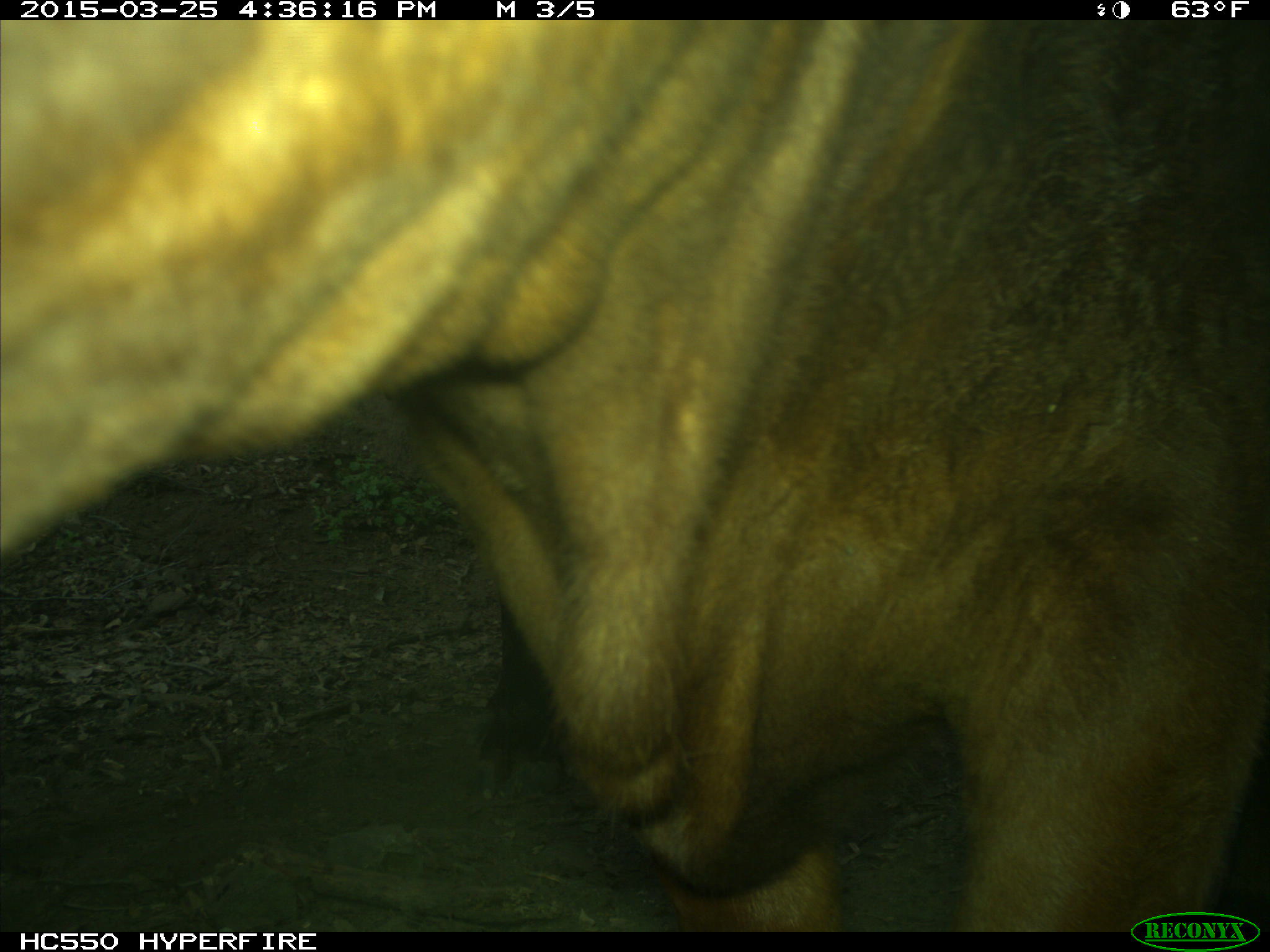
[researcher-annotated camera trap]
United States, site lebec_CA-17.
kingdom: Animalia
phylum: Chordata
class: Mammalia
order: Artiodactyla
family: Bovidae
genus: Bos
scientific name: Bos taurus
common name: domestic cow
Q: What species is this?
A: Bos taurus (domestic cow).